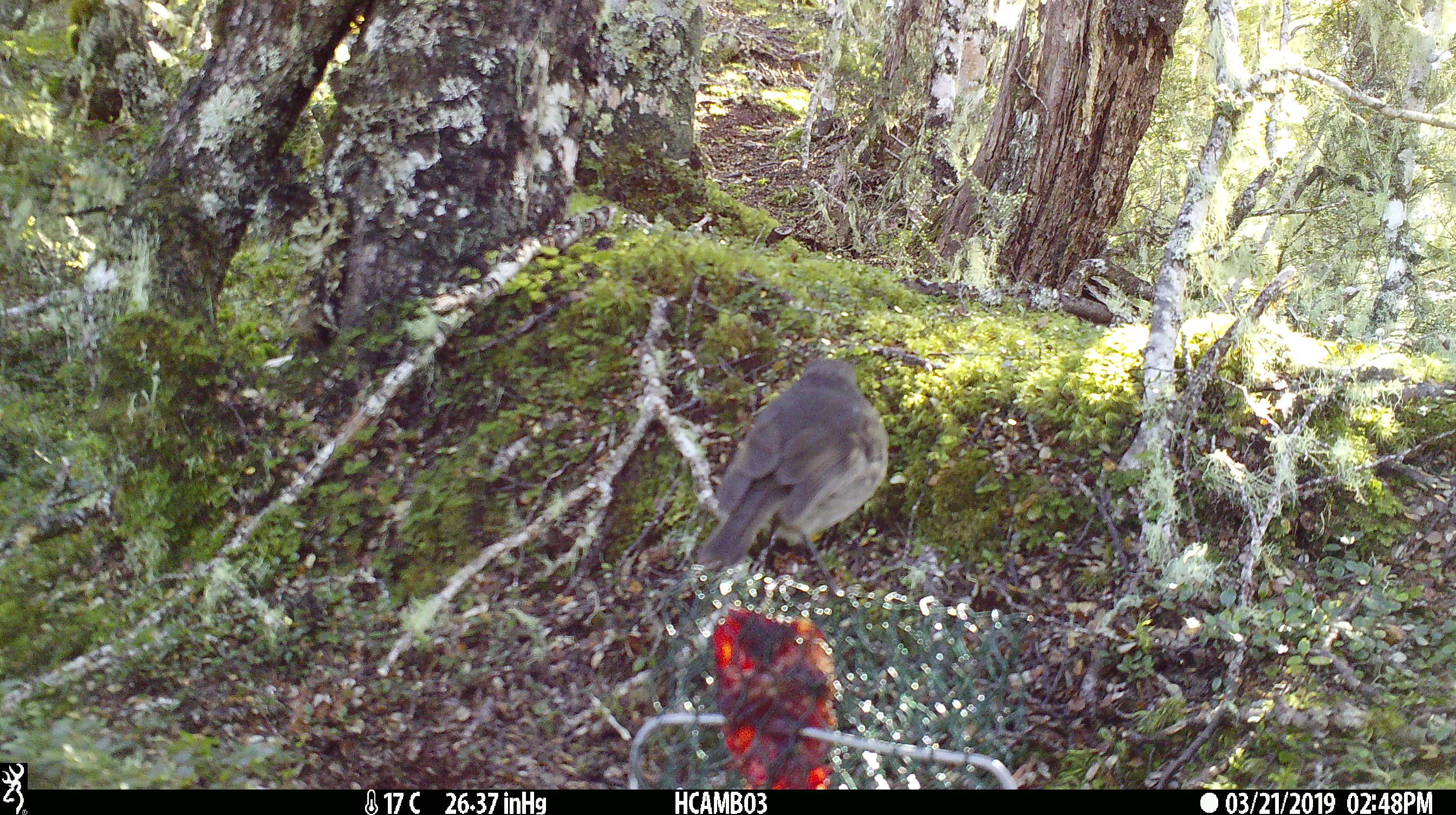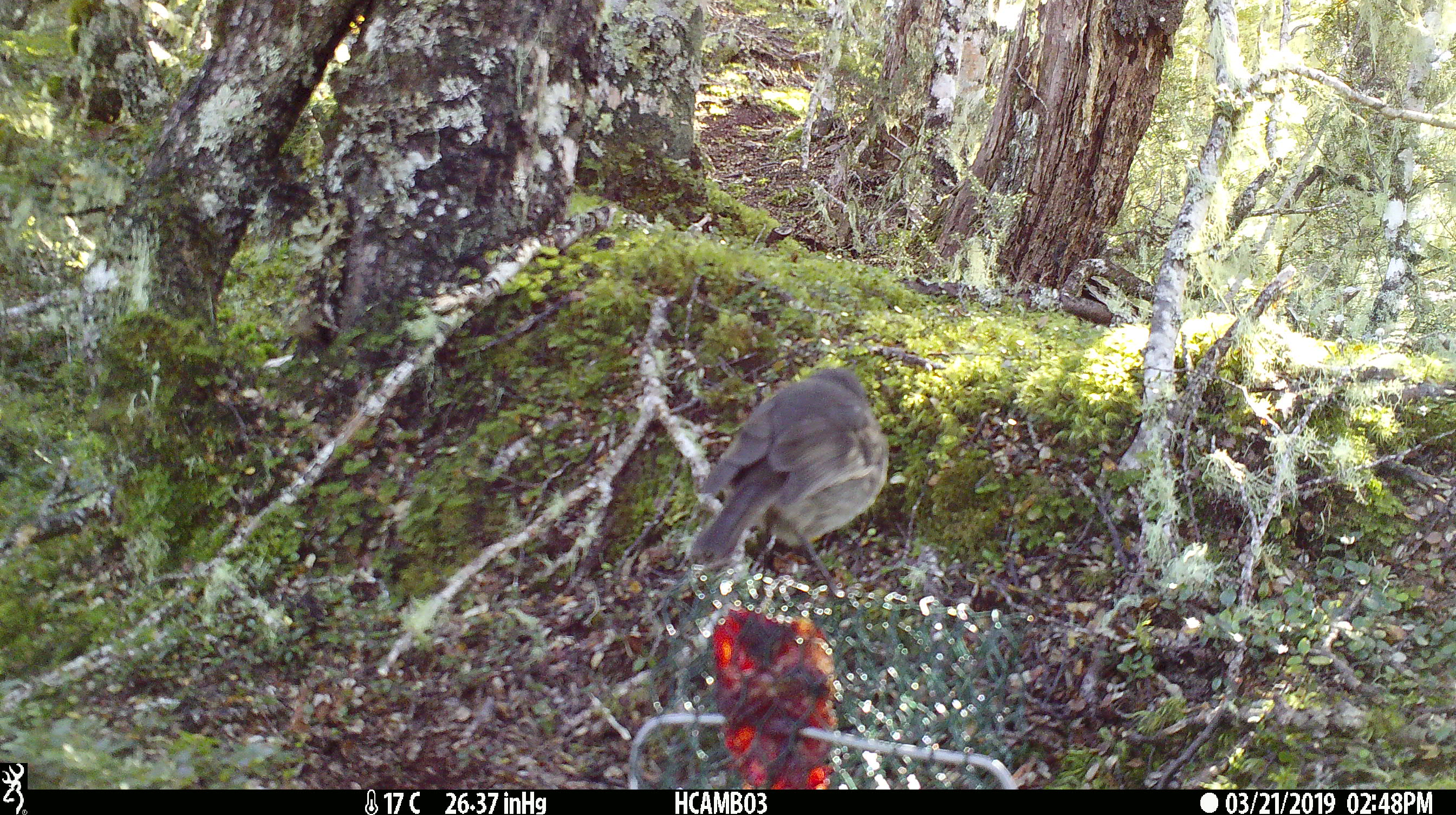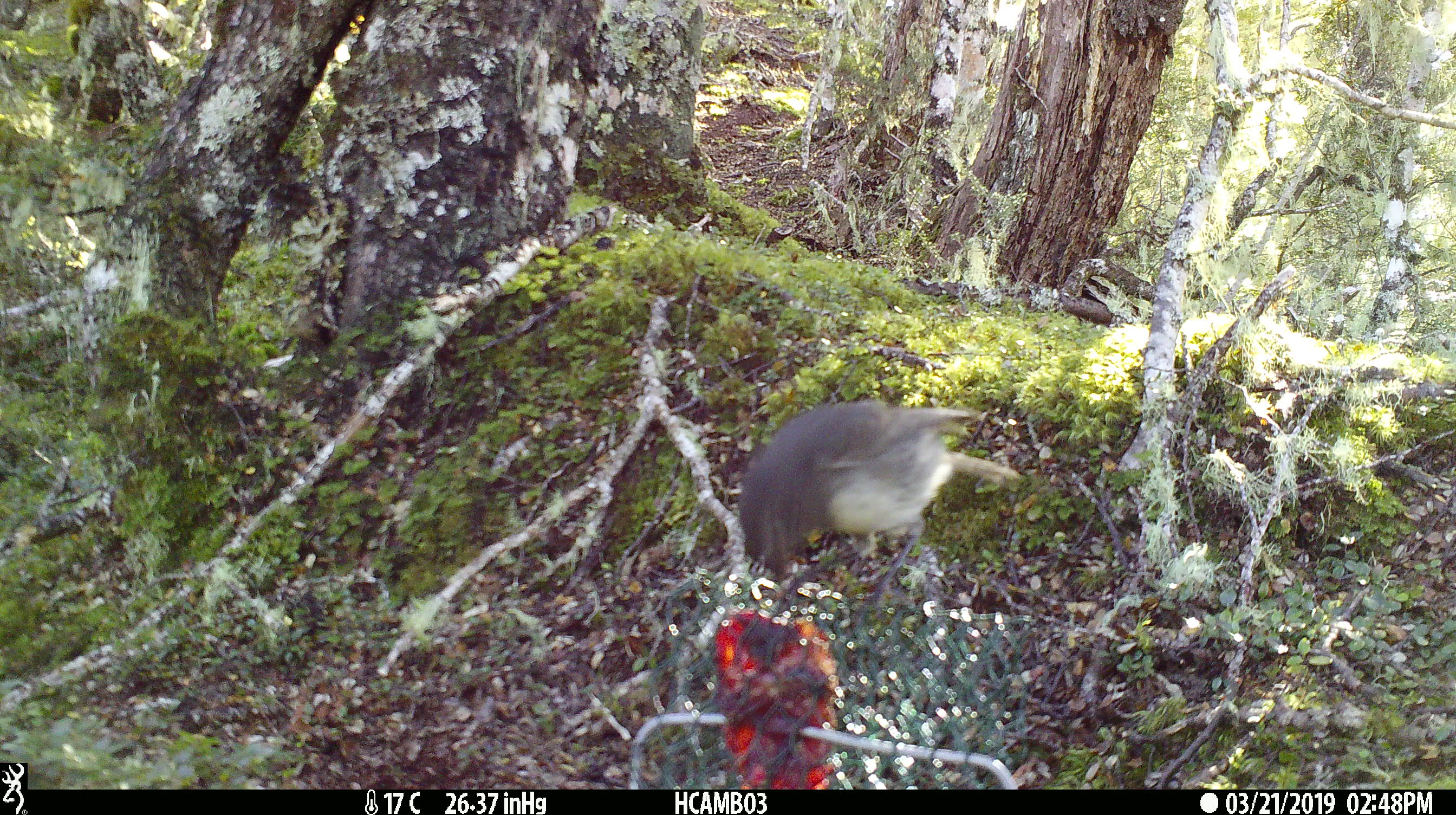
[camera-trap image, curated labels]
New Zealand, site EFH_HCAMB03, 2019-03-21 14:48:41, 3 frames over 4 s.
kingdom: Animalia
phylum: Chordata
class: Aves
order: Passeriformes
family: Petroicidae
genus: Petroica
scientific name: Petroica australis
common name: new zealand robin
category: robin